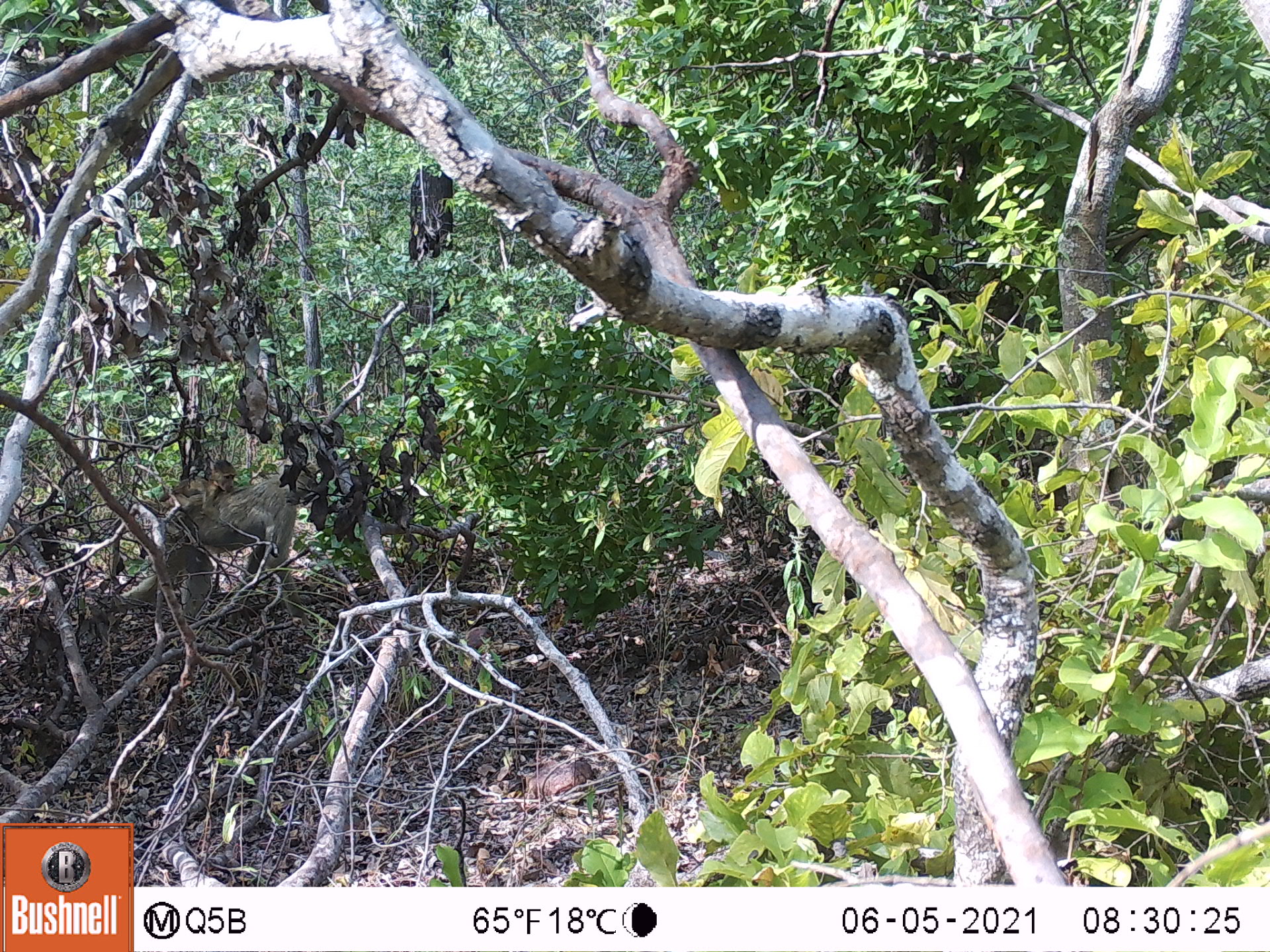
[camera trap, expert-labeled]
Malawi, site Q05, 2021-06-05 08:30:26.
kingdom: Animalia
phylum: Chordata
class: Mammalia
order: Primates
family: Cercopithecidae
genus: Papio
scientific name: Papio cynocephalus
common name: yellow baboon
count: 1